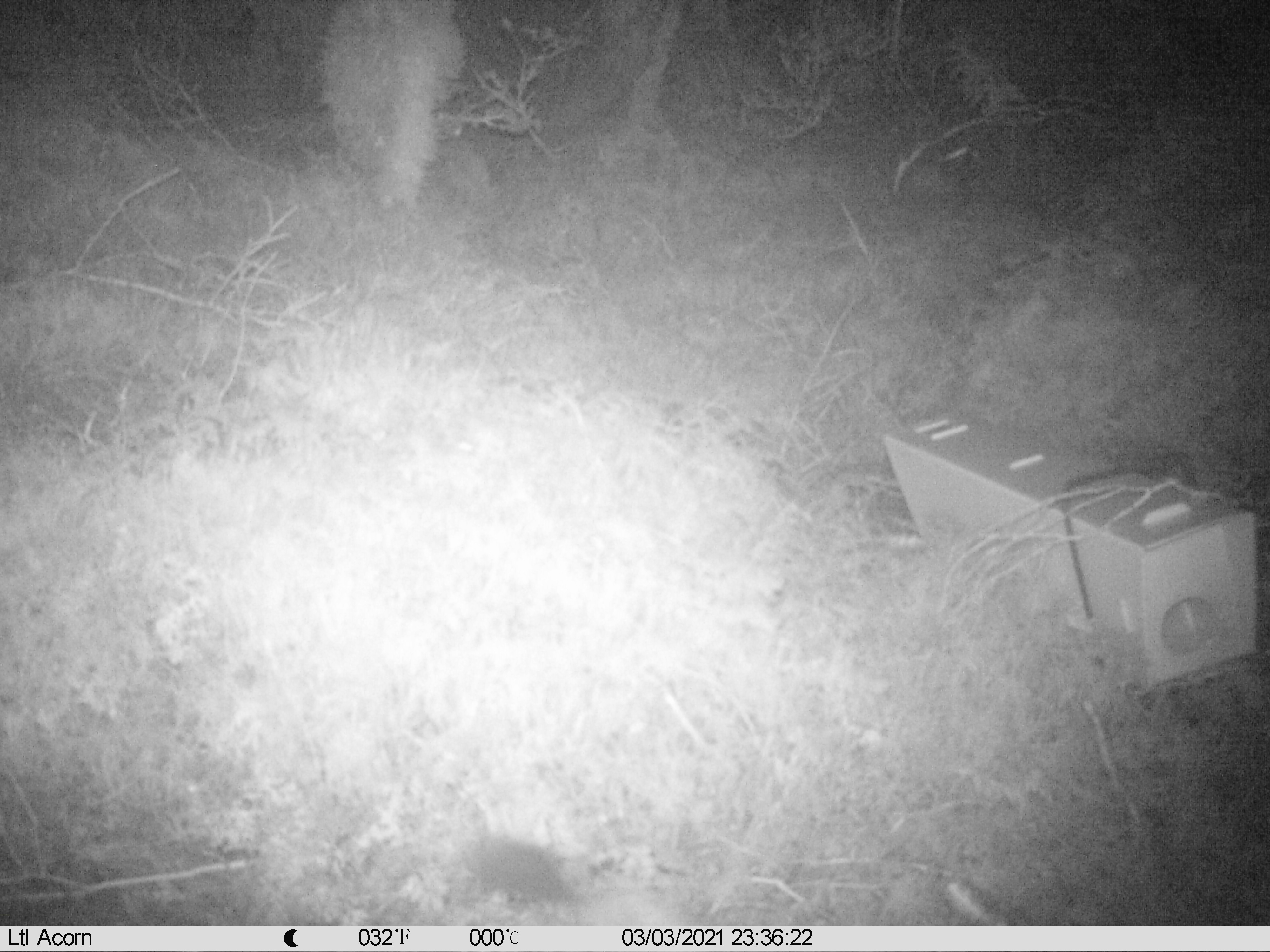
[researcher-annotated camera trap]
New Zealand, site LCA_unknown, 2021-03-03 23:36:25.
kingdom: Animalia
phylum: Chordata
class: Mammalia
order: Carnivora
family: Mustelidae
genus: Mustela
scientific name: Mustela erminea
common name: stoat